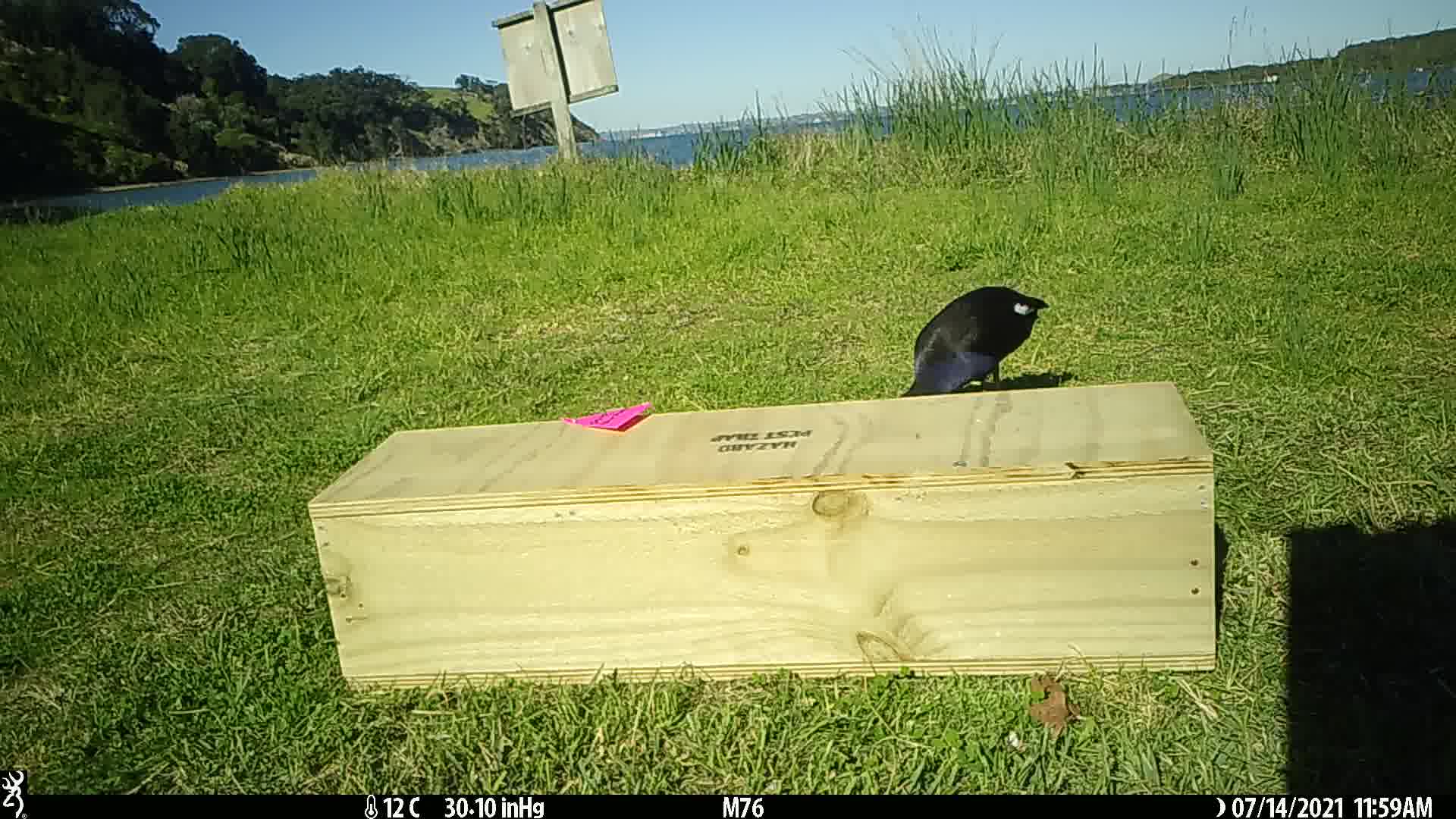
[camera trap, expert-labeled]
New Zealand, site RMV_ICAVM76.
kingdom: Animalia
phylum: Chordata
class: Aves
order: Gruiformes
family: Rallidae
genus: Porphyrio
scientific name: Porphyrio melanotus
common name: australasian swamphen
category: pukeko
Pukeko (australasian swamphen) (Porphyrio melanotus).